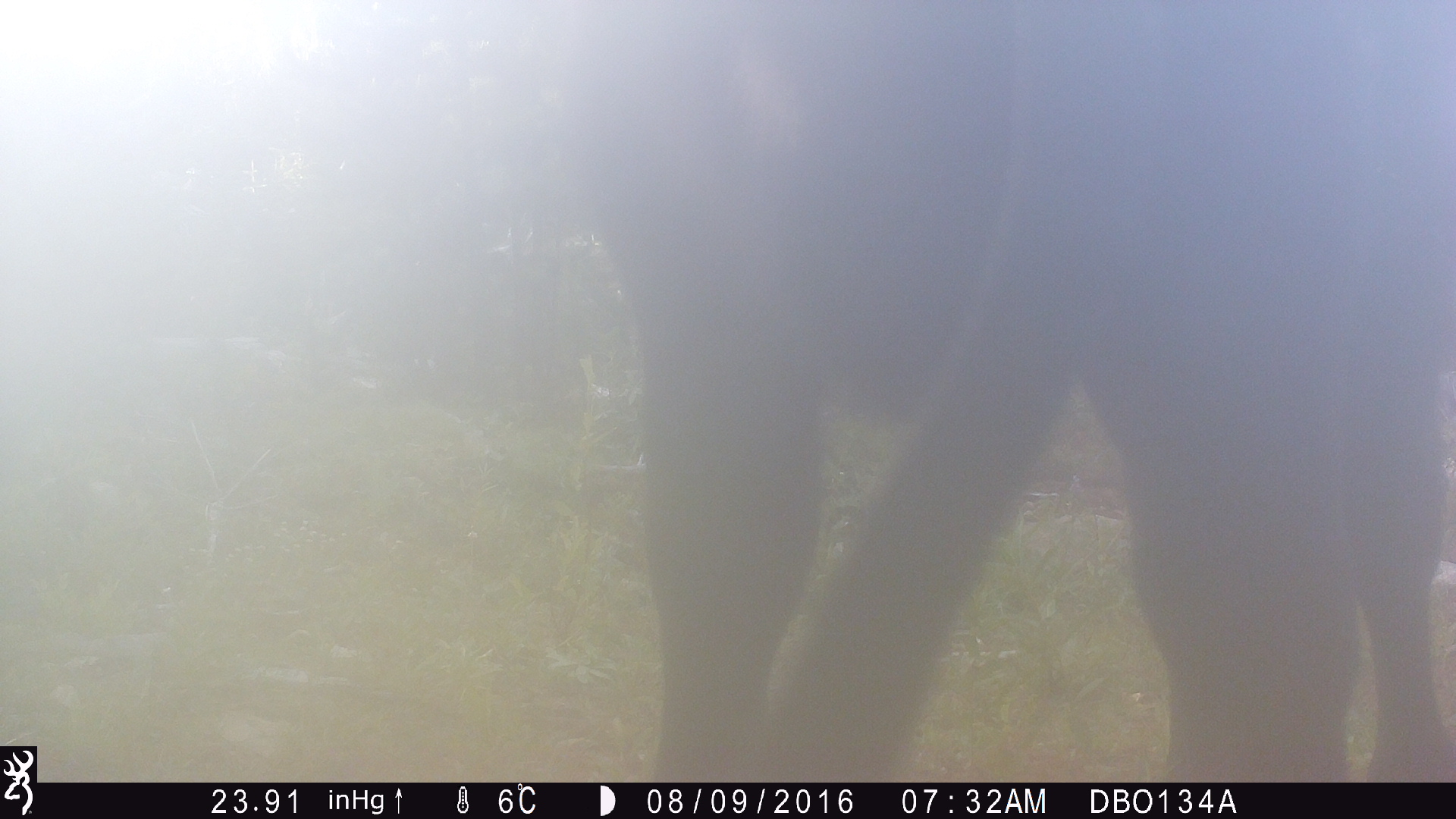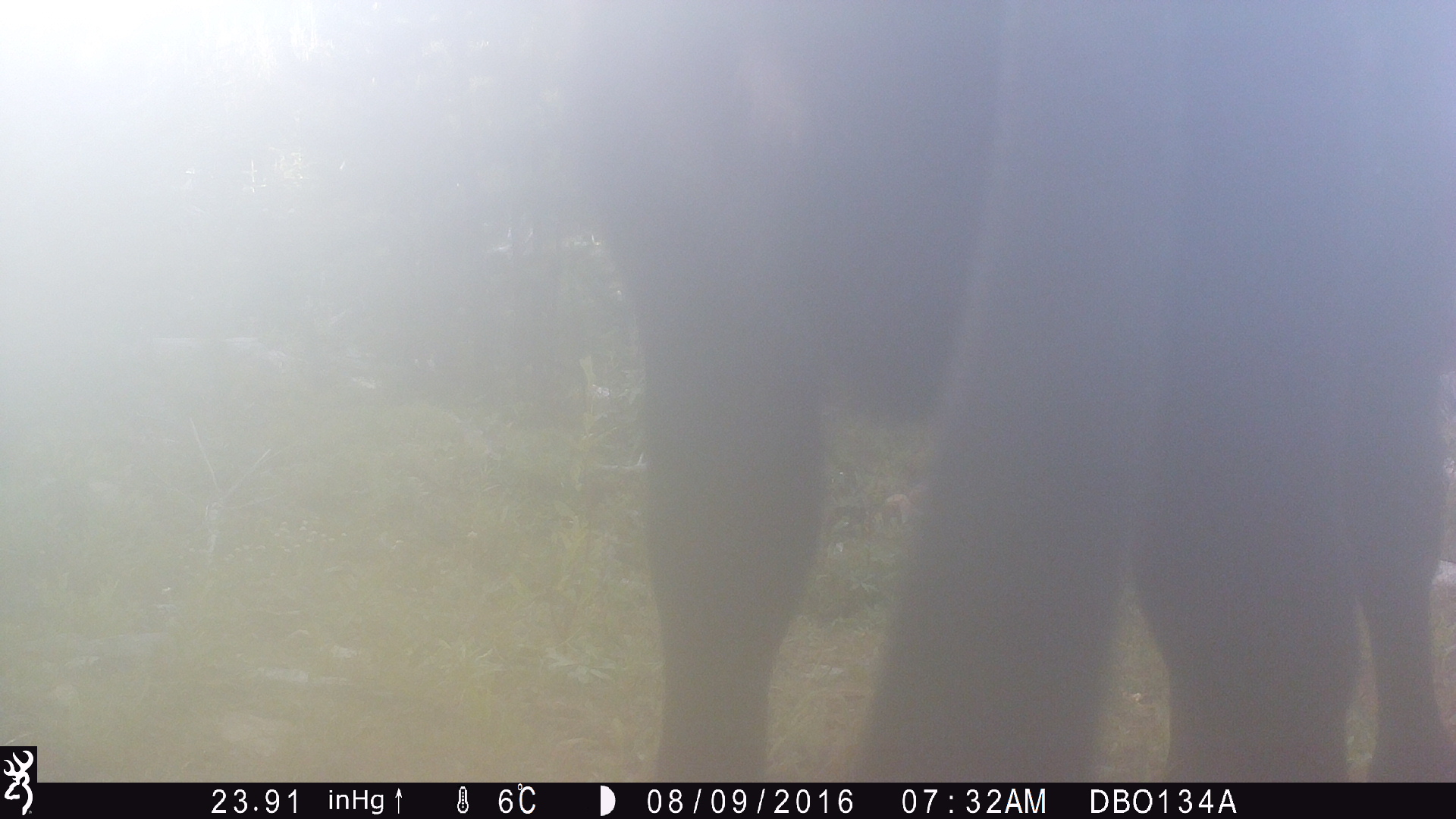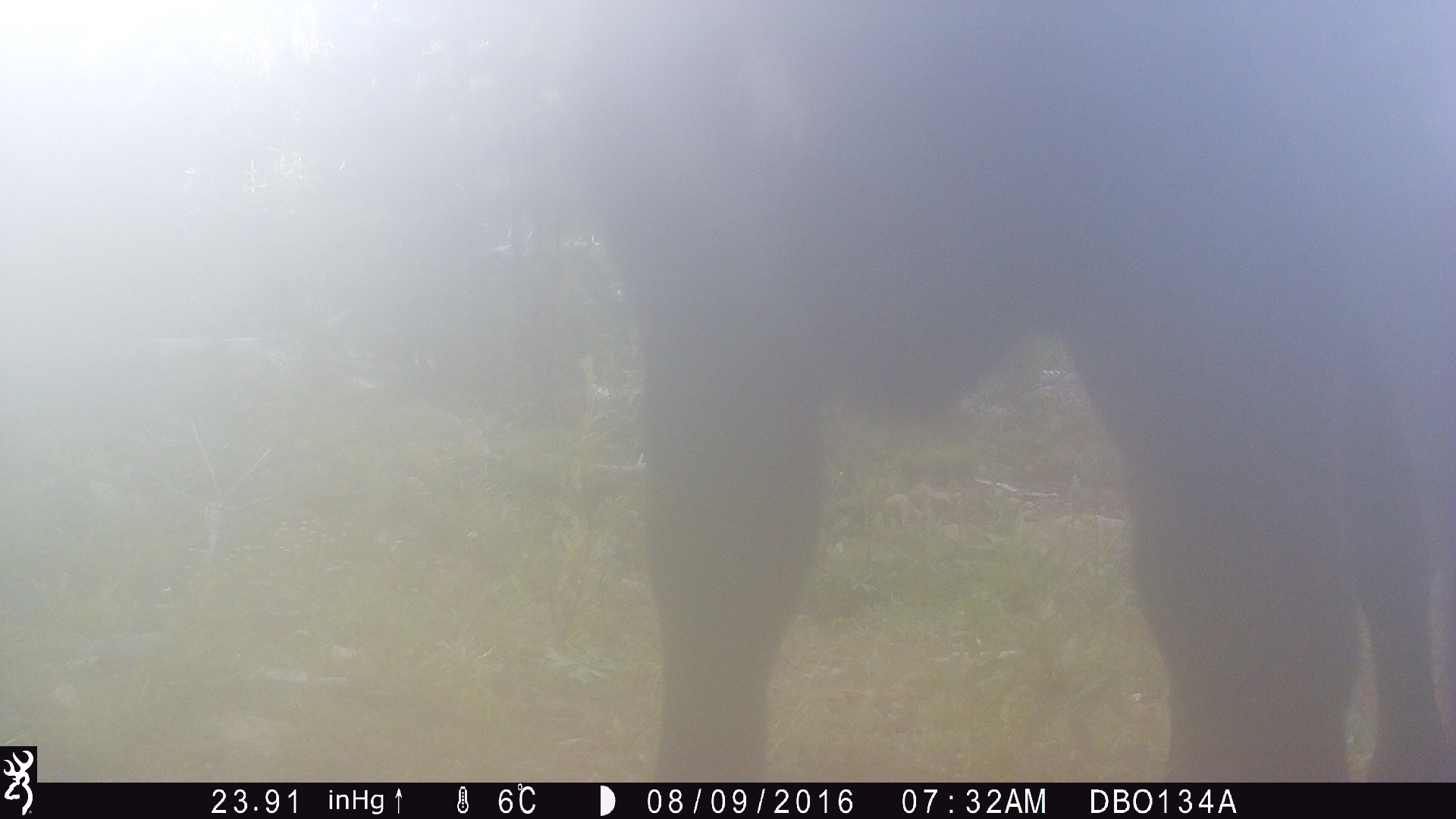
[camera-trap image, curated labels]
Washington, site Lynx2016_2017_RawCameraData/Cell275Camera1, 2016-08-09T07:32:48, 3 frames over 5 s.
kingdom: Animalia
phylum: Chordata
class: Mammalia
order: Artiodactyla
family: Bovidae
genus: Bos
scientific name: Bos taurus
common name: domestic cattle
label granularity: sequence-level